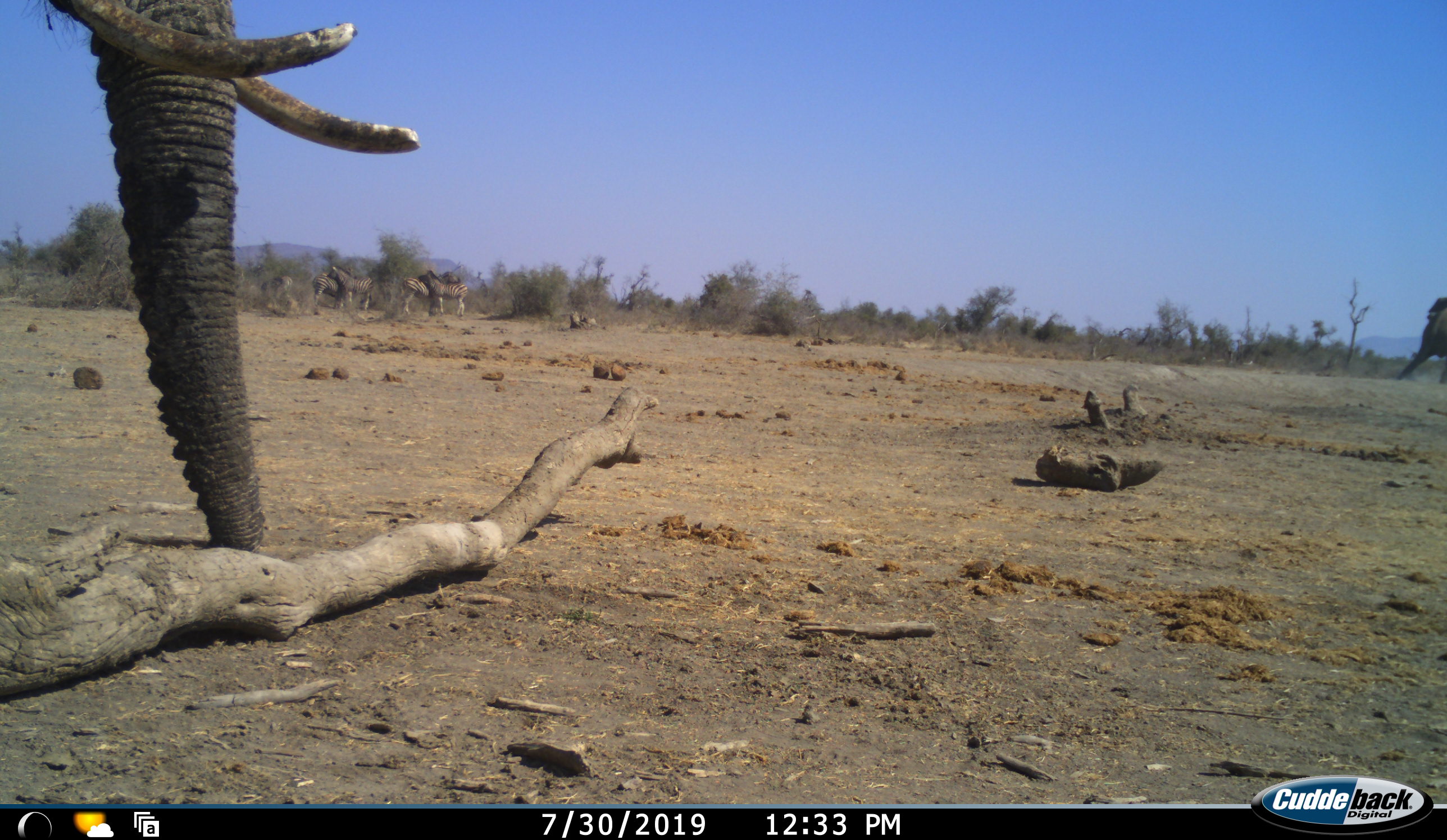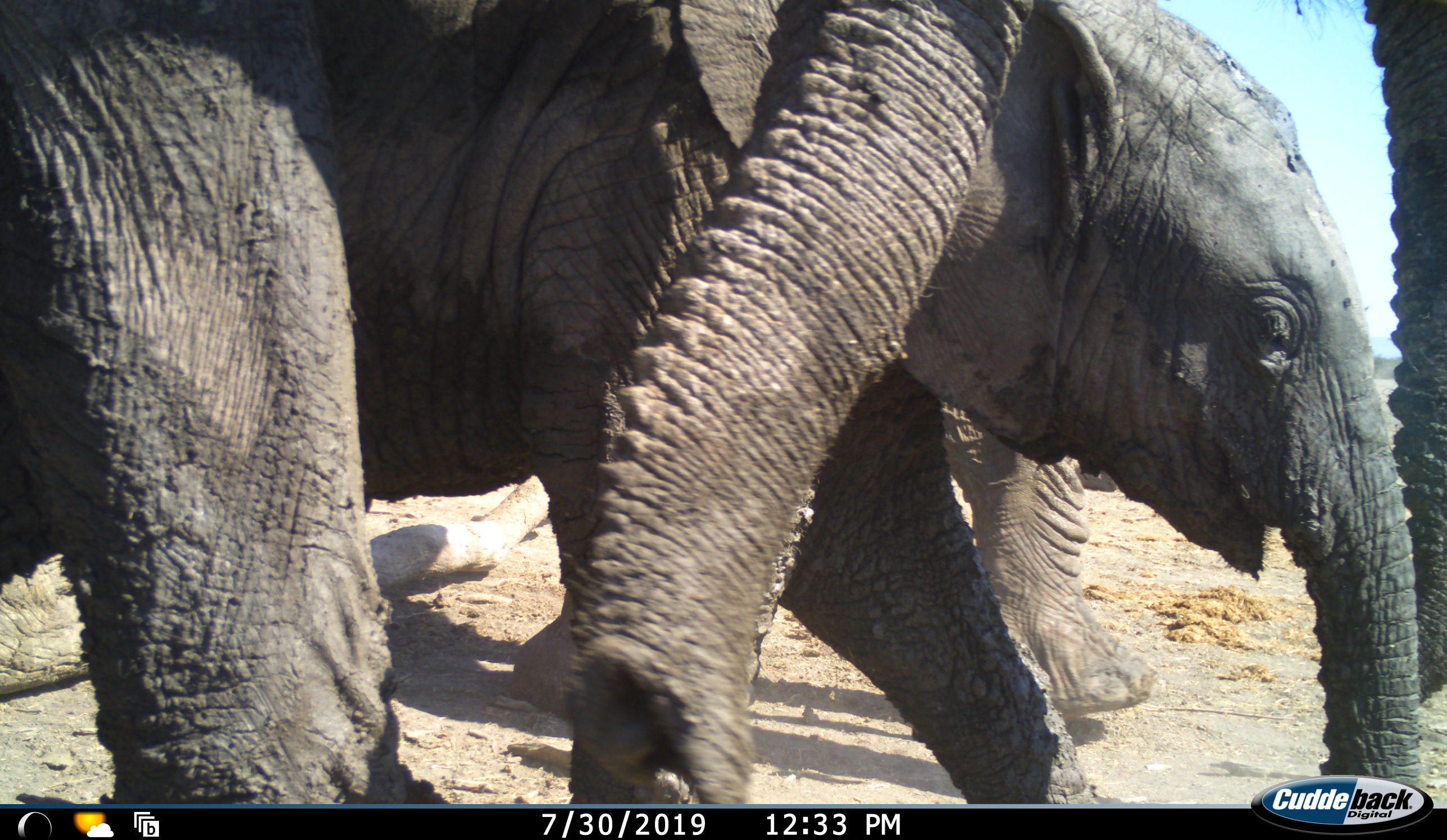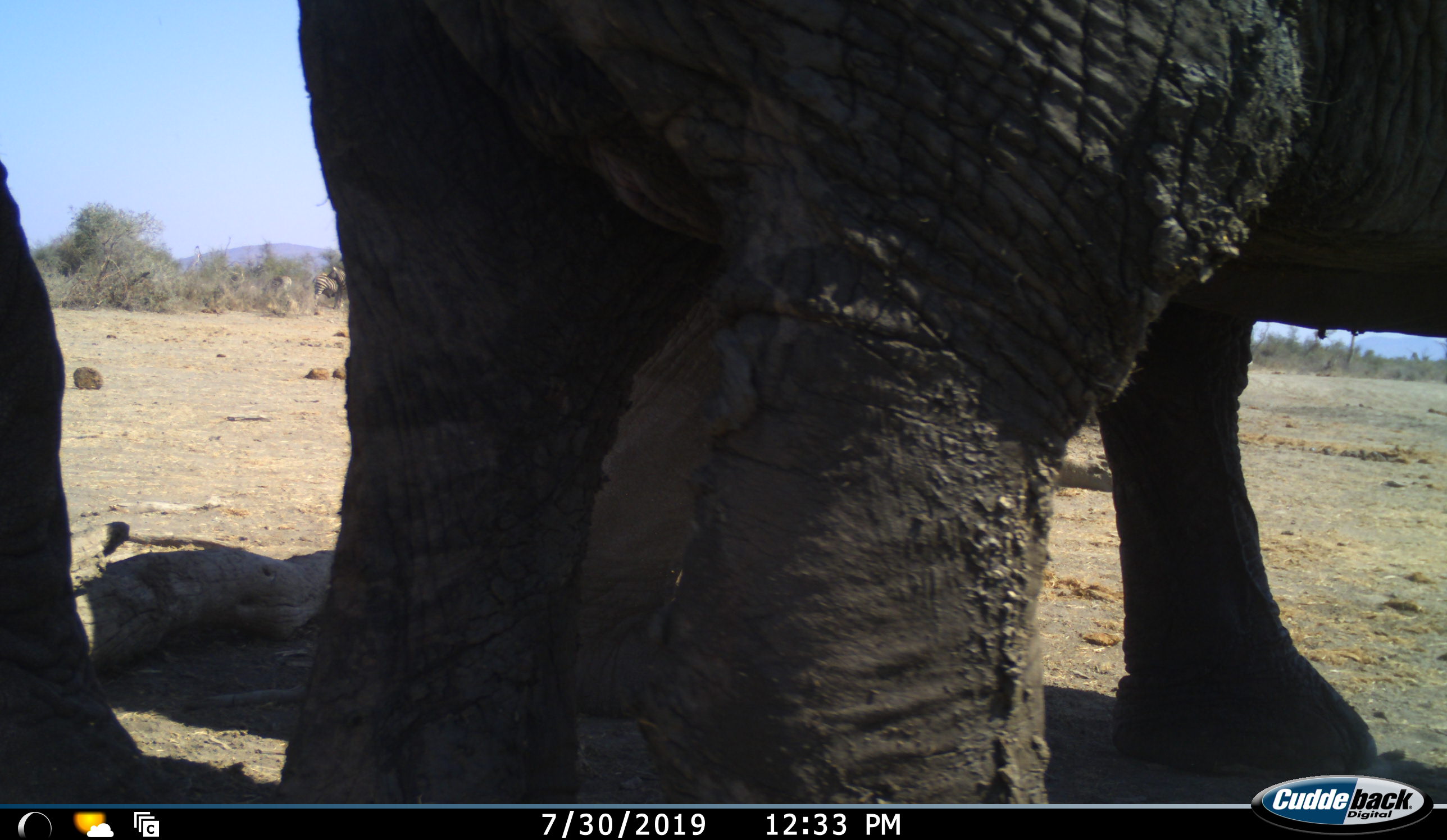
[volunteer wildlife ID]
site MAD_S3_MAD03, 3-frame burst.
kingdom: Animalia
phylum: Chordata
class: Mammalia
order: Proboscidea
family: Elephantidae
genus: Loxodonta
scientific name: Loxodonta africana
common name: african bush elephant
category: elephant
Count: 3.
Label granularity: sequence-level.